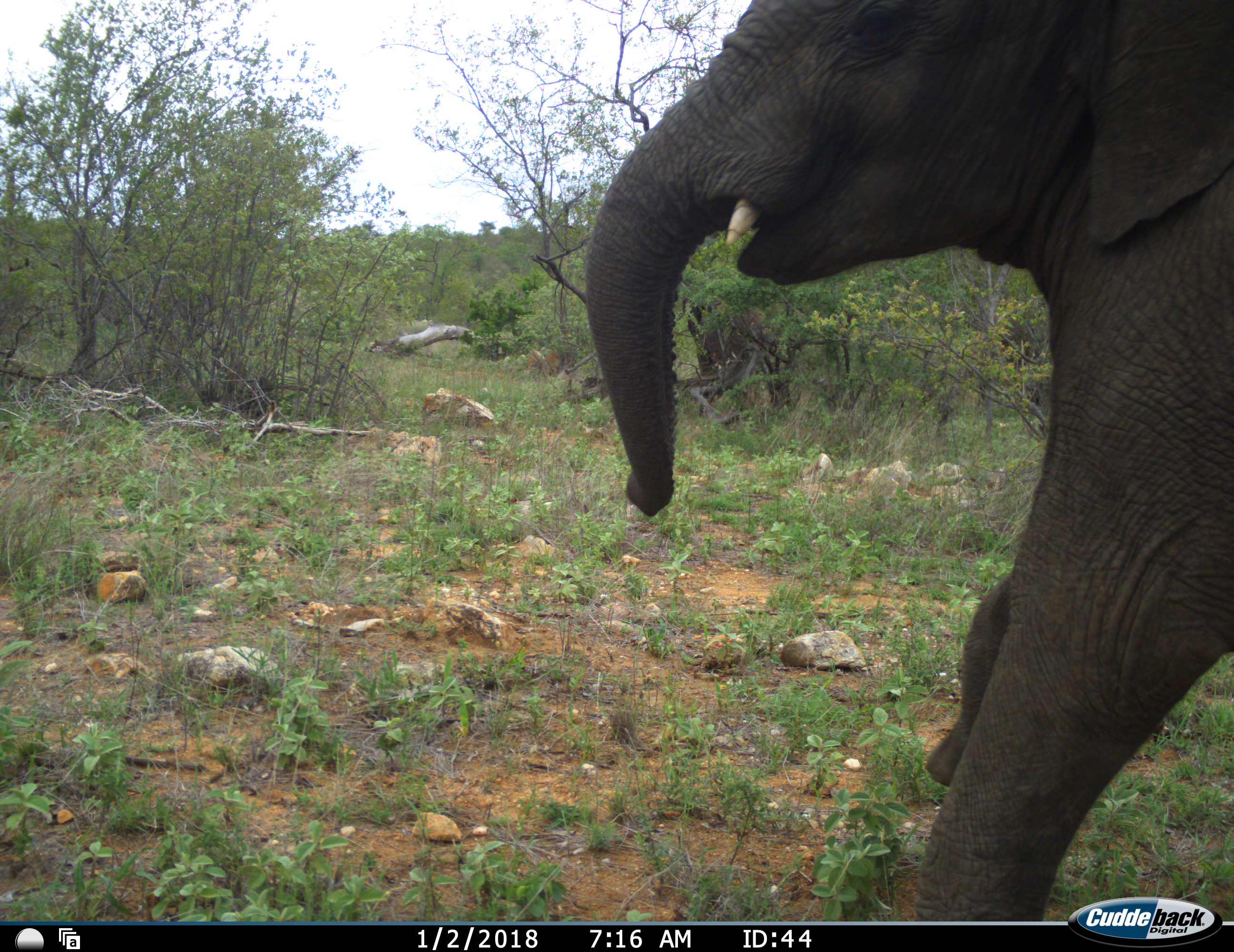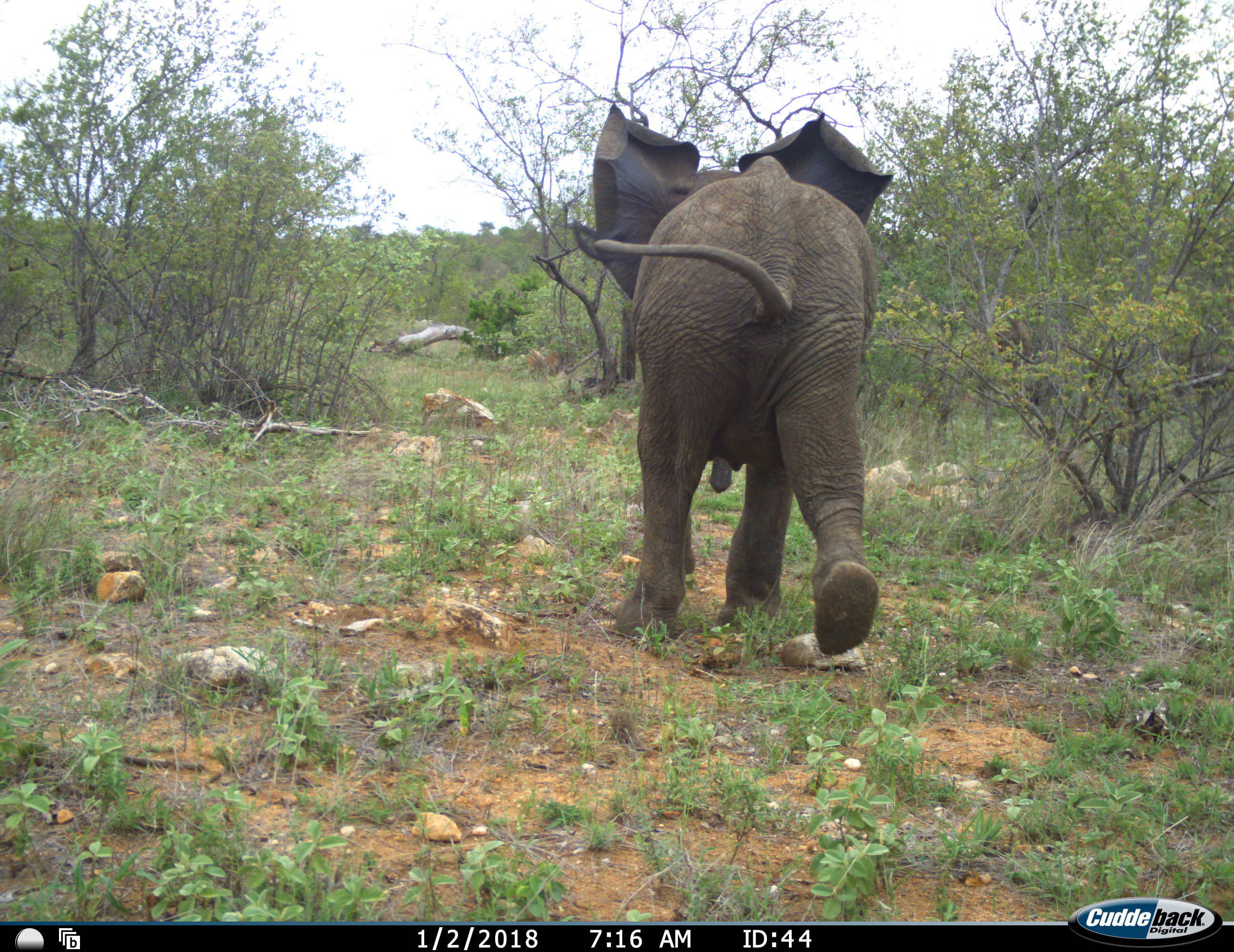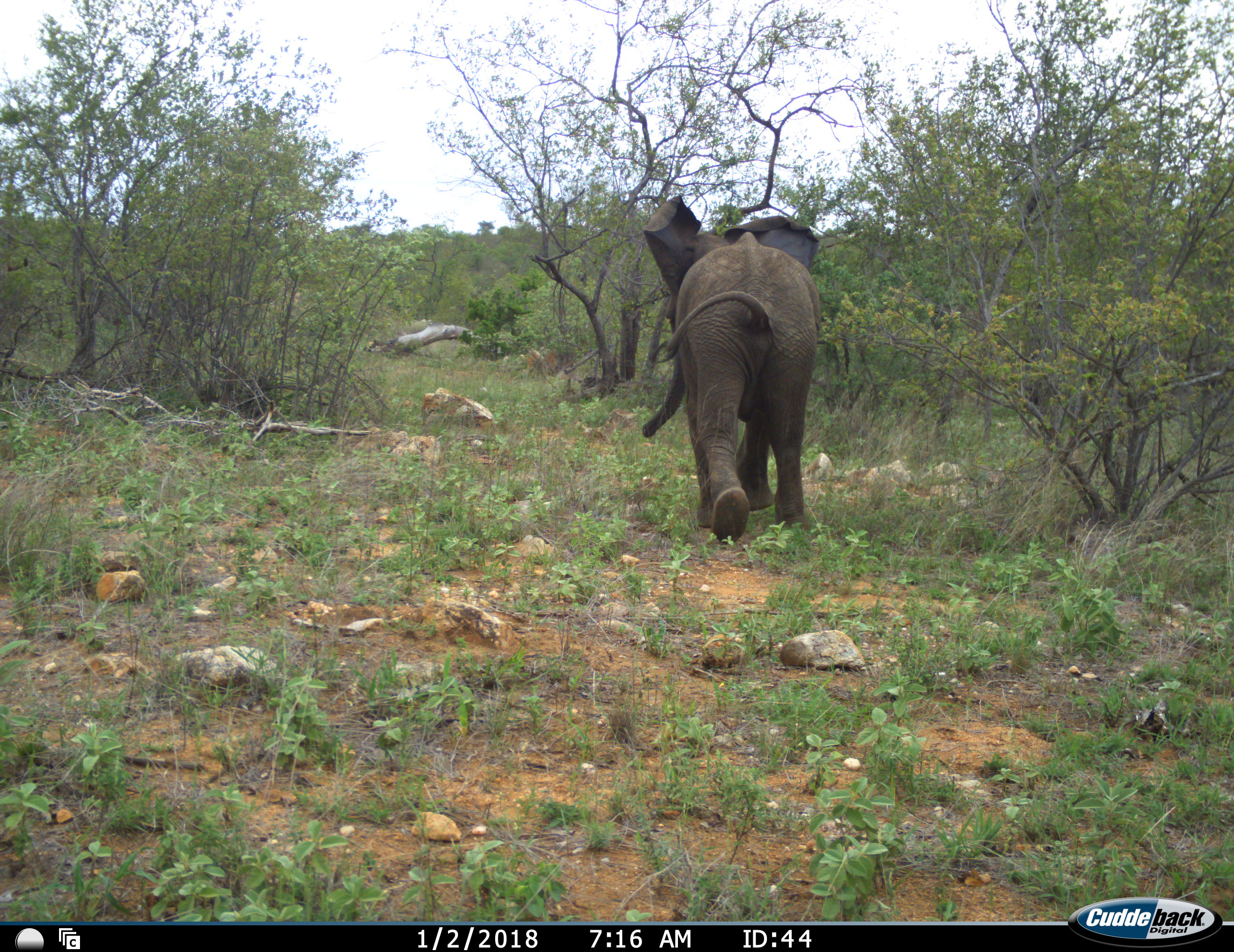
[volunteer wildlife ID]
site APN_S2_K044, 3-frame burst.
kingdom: Animalia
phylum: Chordata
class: Mammalia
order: Proboscidea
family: Elephantidae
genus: Loxodonta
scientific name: Loxodonta africana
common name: african bush elephant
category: elephant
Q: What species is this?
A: Elephant (african bush elephant) (Loxodonta africana).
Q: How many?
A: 1.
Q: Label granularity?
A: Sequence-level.